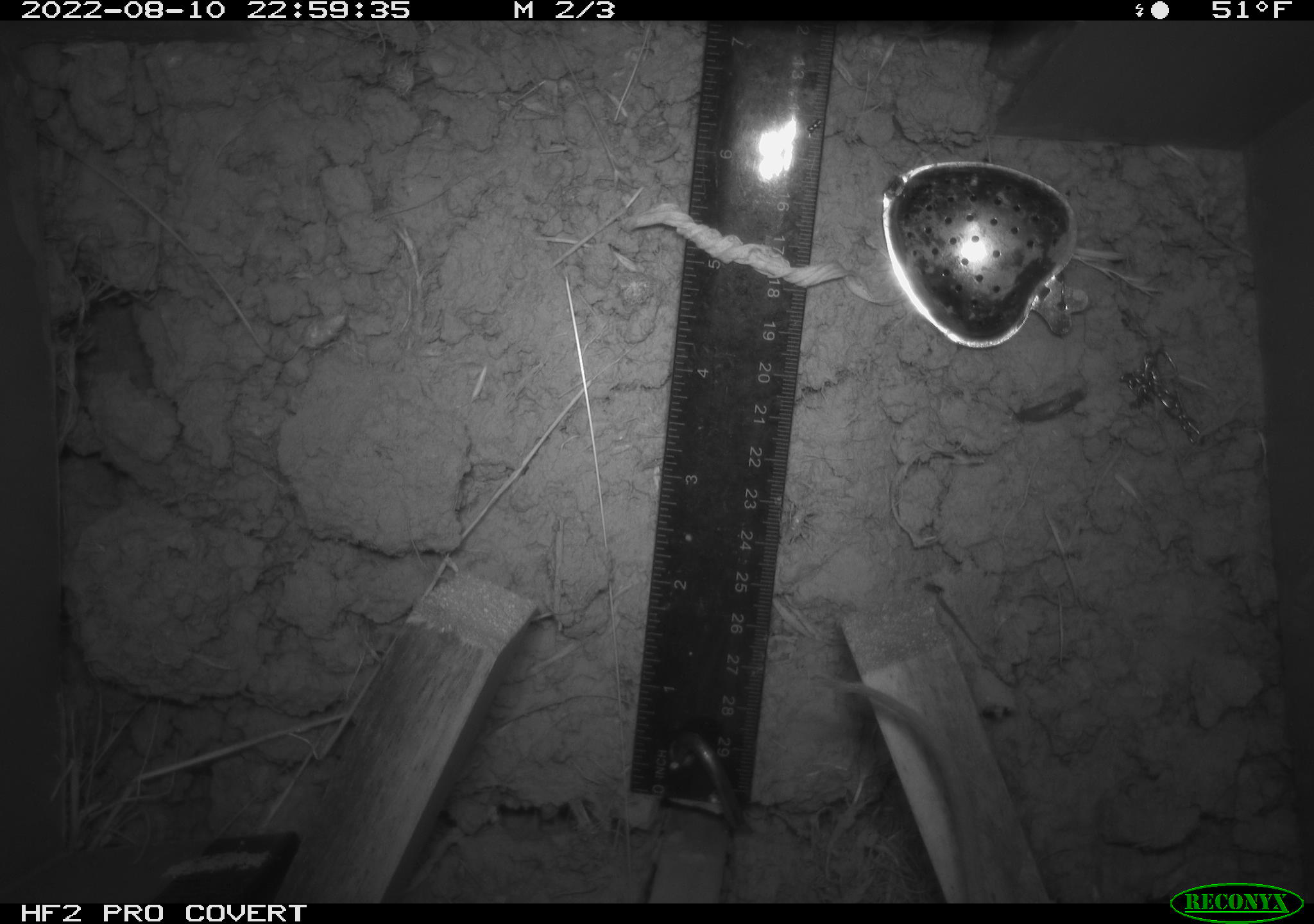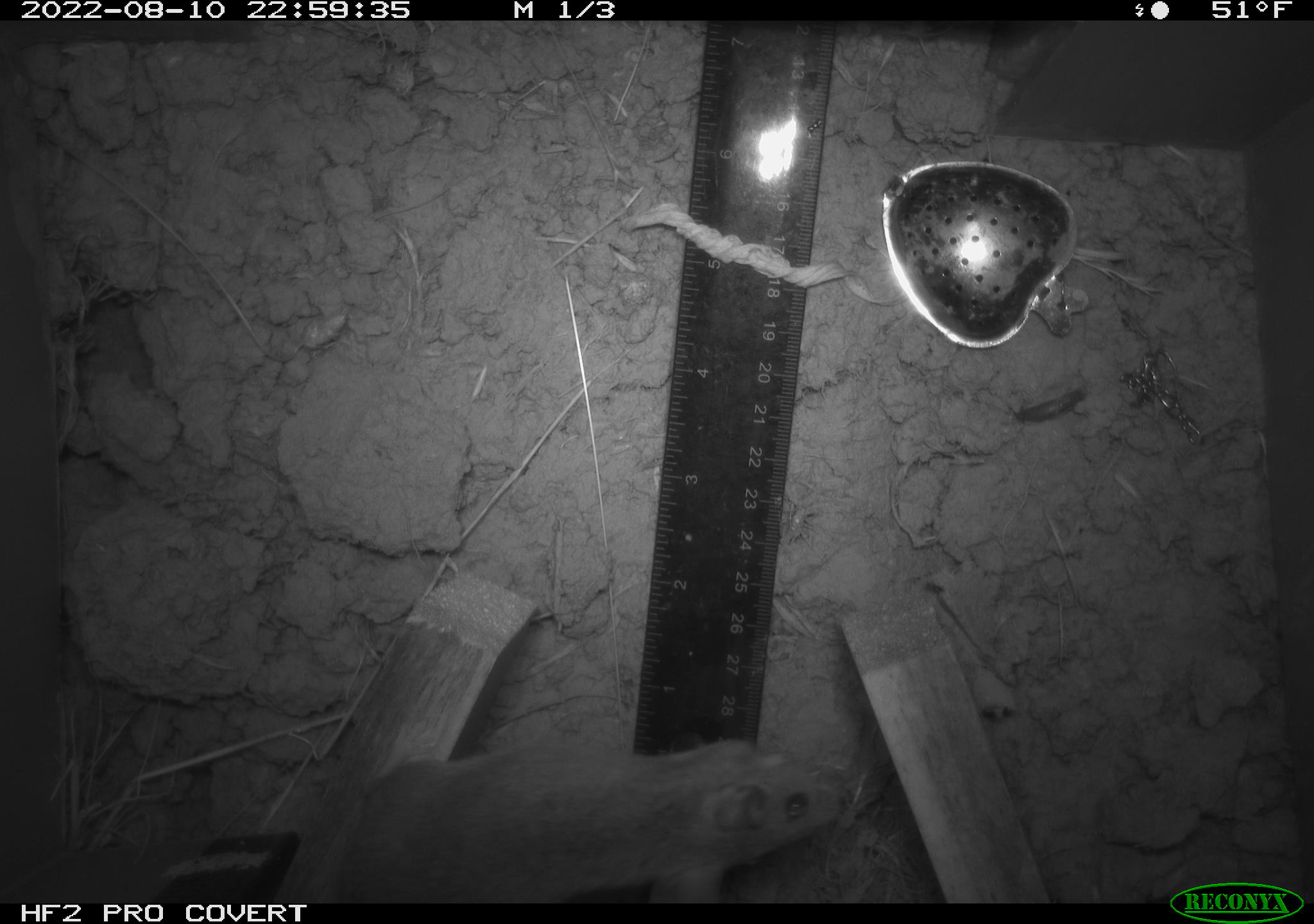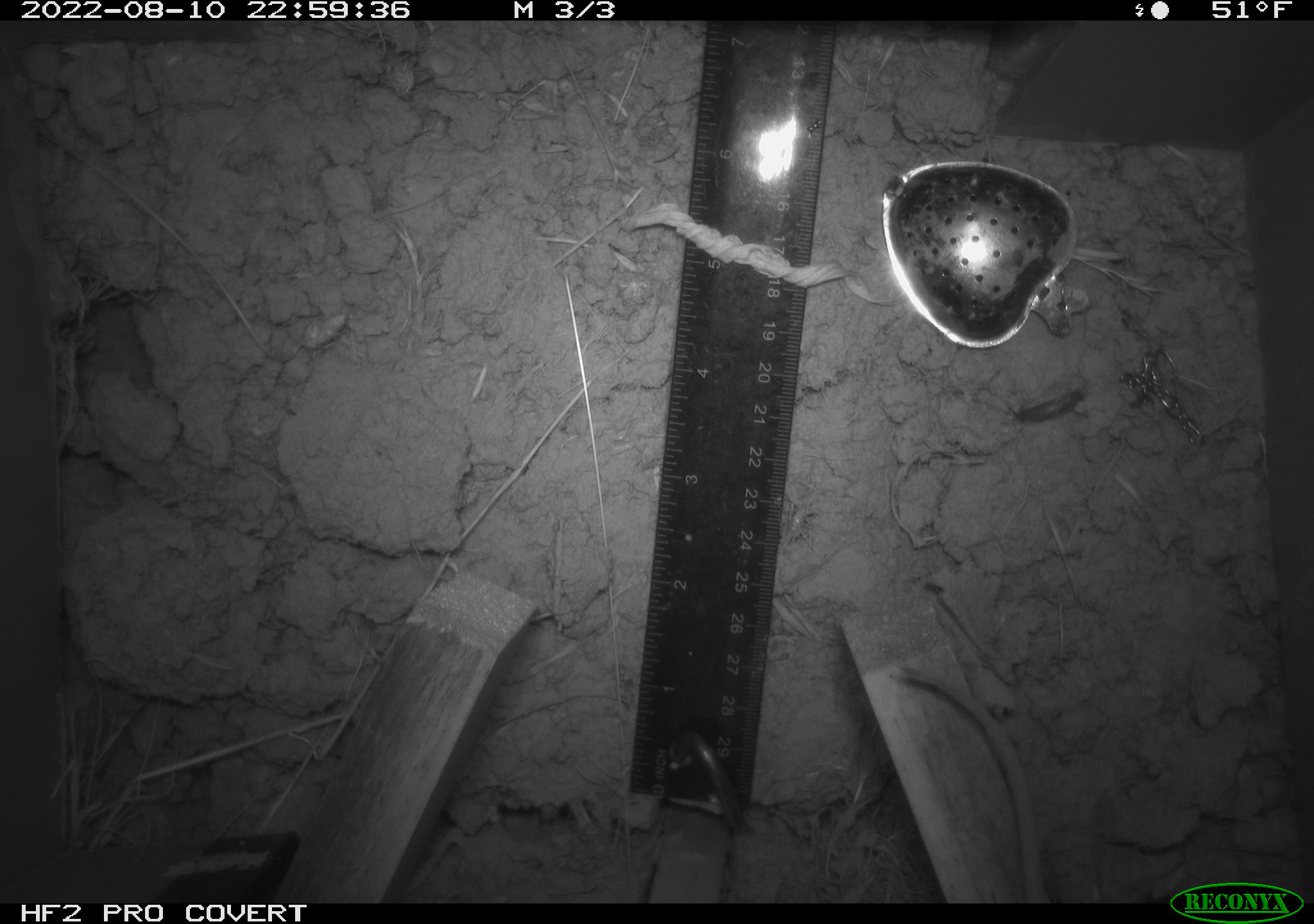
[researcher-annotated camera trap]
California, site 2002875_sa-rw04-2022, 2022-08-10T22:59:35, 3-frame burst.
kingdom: Animalia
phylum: Chordata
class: Mammalia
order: Rodentia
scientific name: Rodentia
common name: mouse species